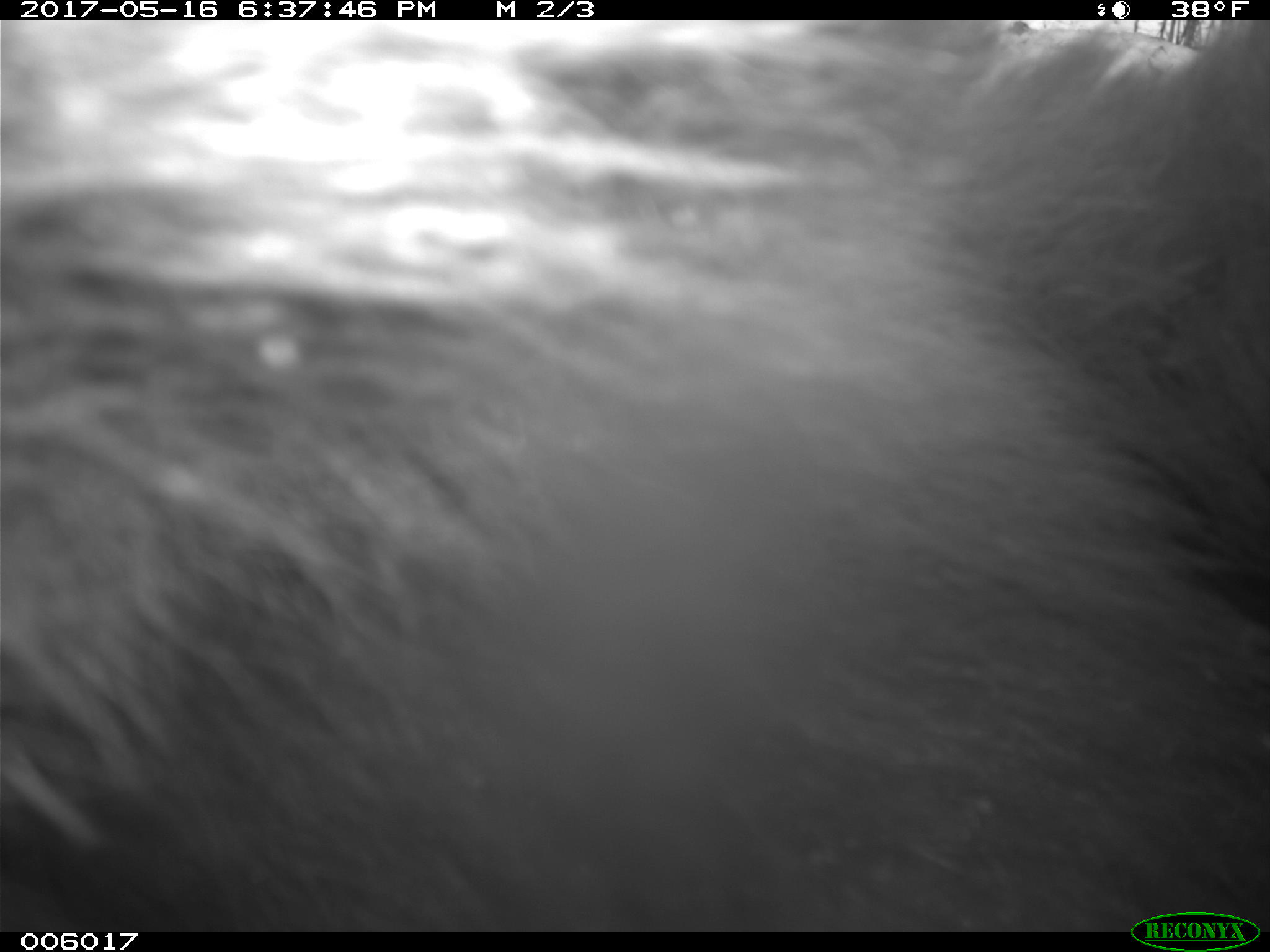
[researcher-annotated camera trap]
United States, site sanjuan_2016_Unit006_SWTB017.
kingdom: Animalia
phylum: Chordata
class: Mammalia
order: Carnivora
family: Ursidae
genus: Ursus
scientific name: Ursus americanus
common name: american black bear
Ursus americanus (american black bear).